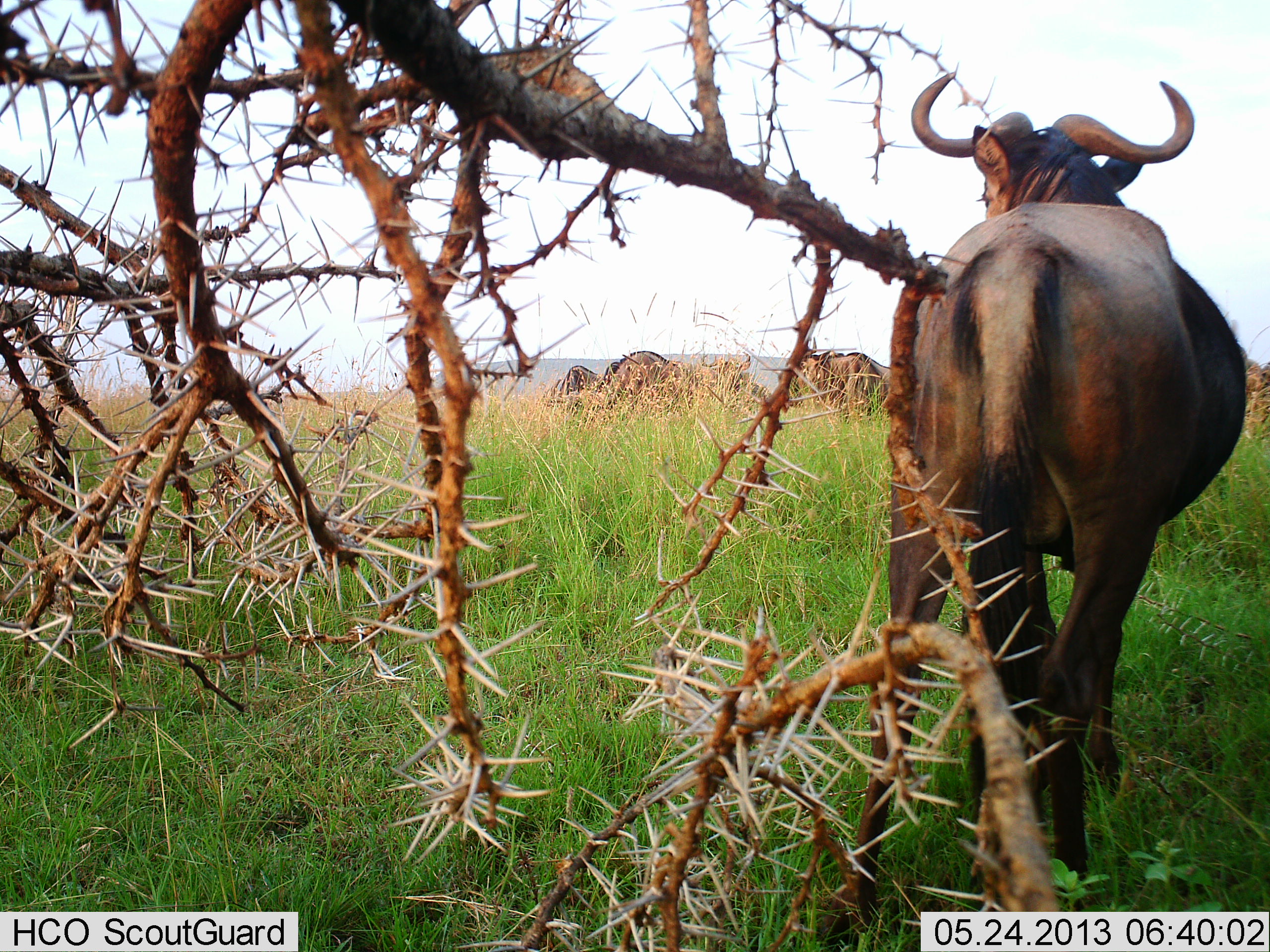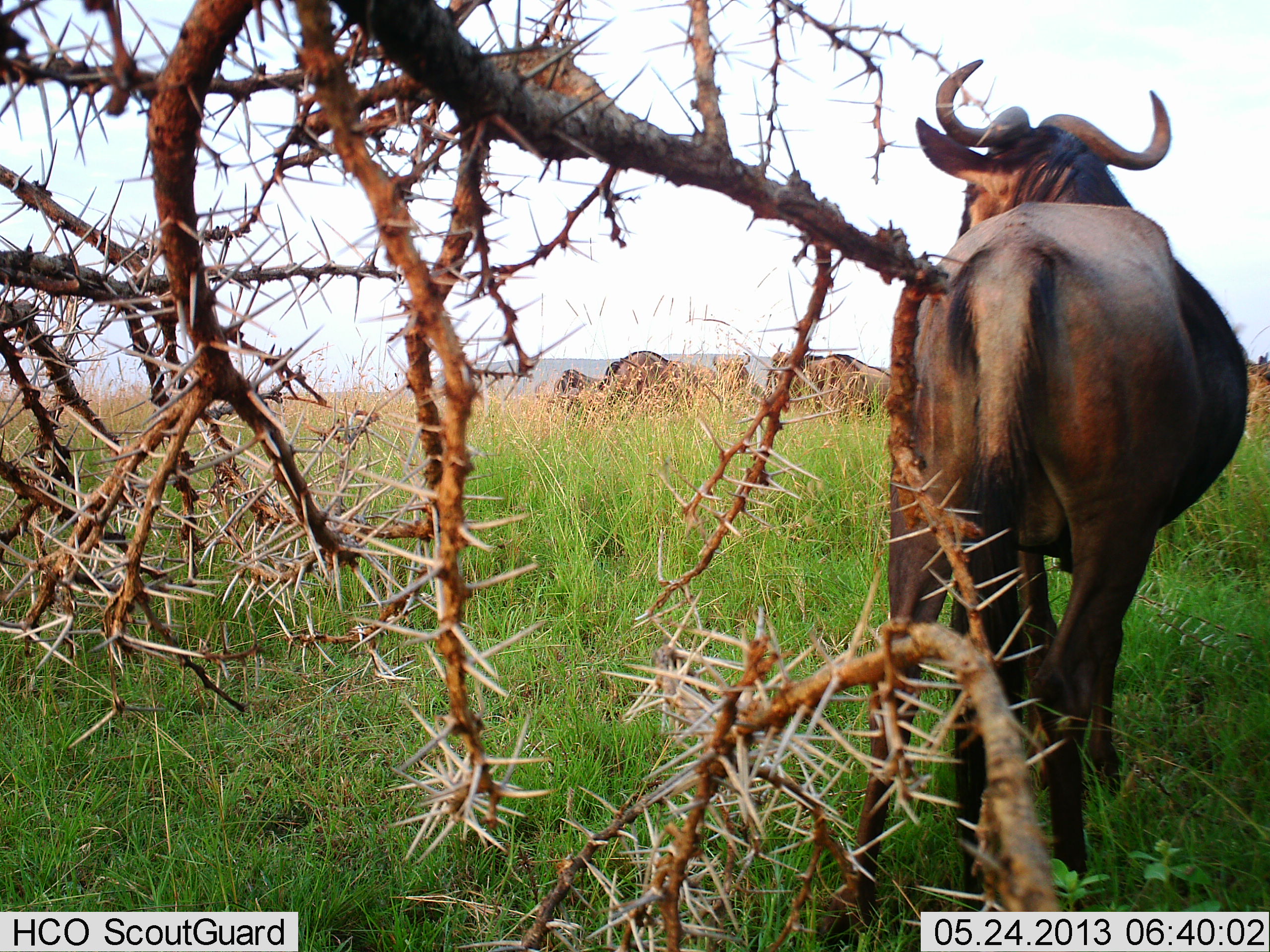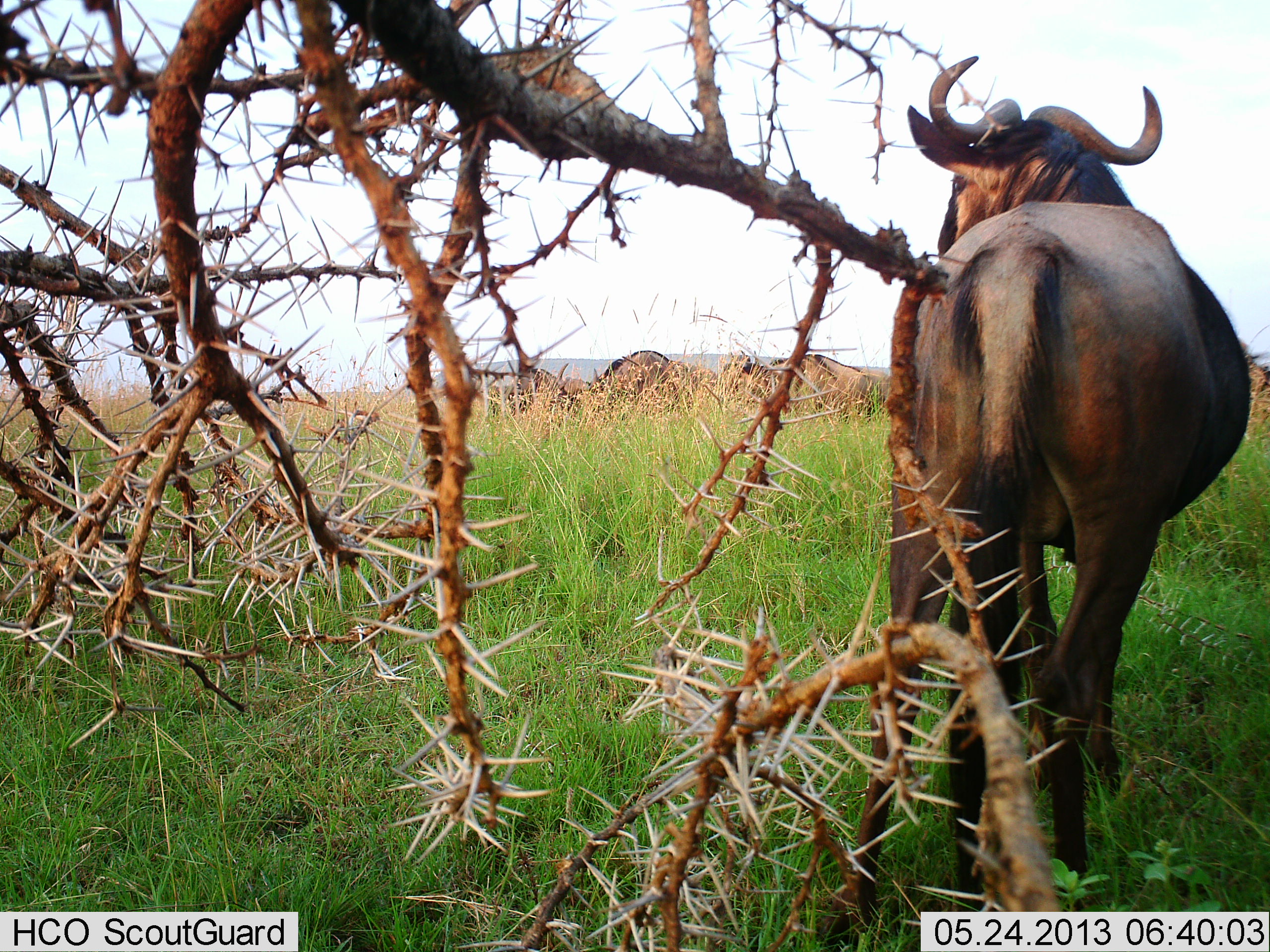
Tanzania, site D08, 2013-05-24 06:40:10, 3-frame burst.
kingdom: Animalia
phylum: Chordata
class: Mammalia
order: Artiodactyla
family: Bovidae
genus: Connochaetes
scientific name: Connochaetes taurinus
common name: blue wildebeest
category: wildebeest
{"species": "wildebeest (blue wildebeest) (Connochaetes taurinus)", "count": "5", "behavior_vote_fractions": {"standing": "90%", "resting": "0%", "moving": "30%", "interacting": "0%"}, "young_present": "0%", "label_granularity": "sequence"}